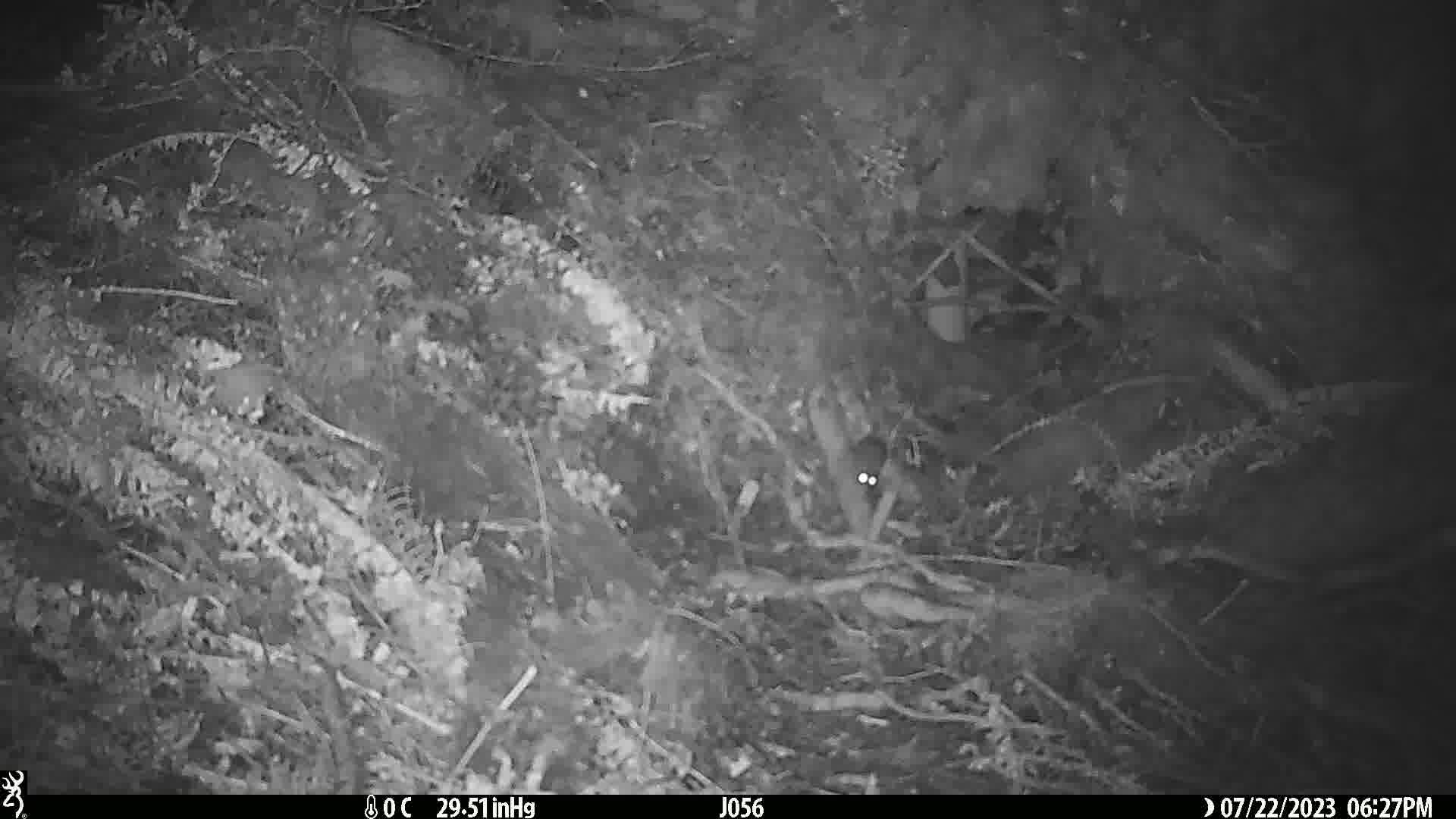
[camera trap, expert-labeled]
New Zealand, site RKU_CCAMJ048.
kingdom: Animalia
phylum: Chordata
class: Mammalia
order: Rodentia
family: Muridae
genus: Rattus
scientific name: Rattus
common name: rat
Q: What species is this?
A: Rat (Rattus).